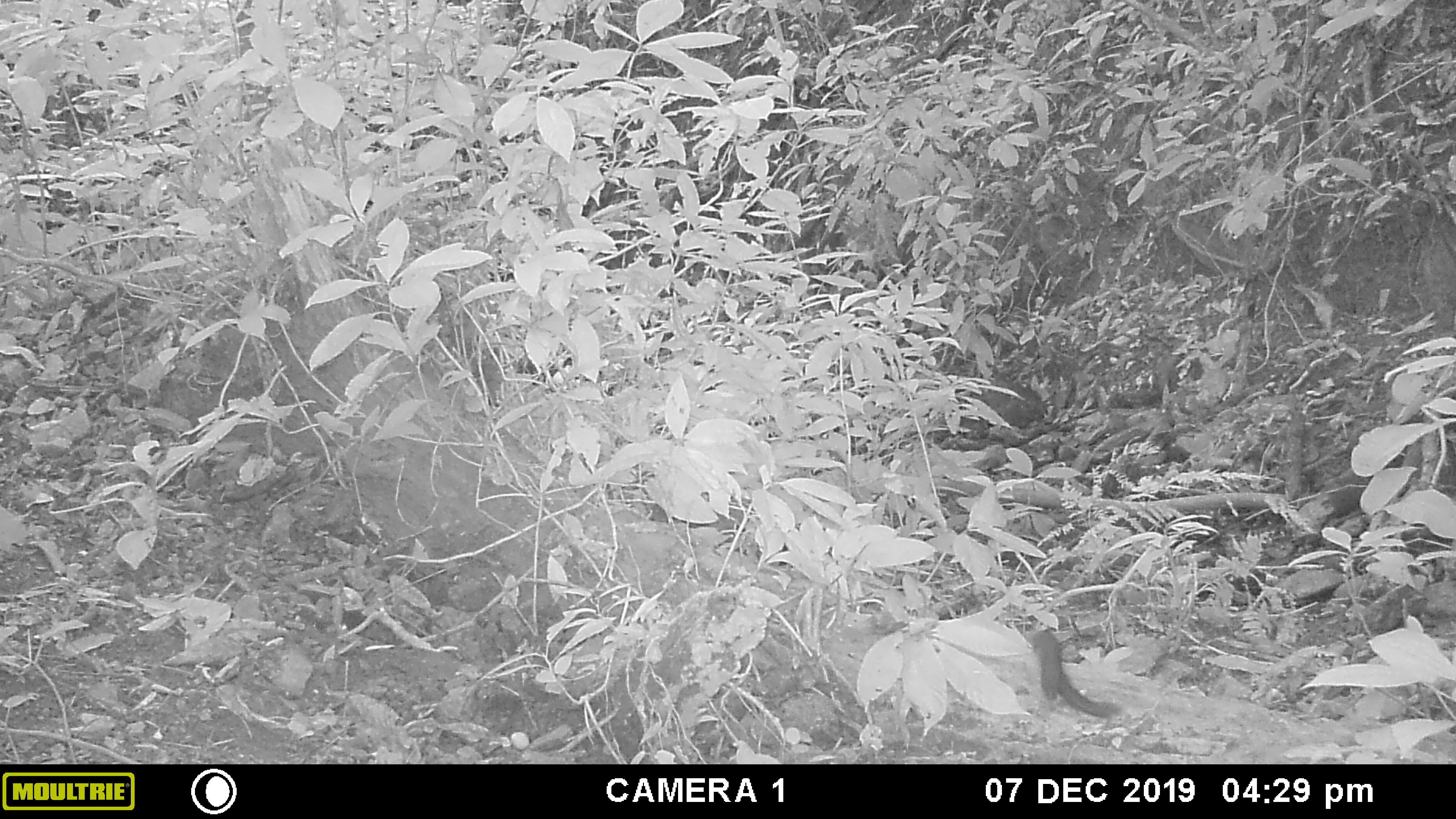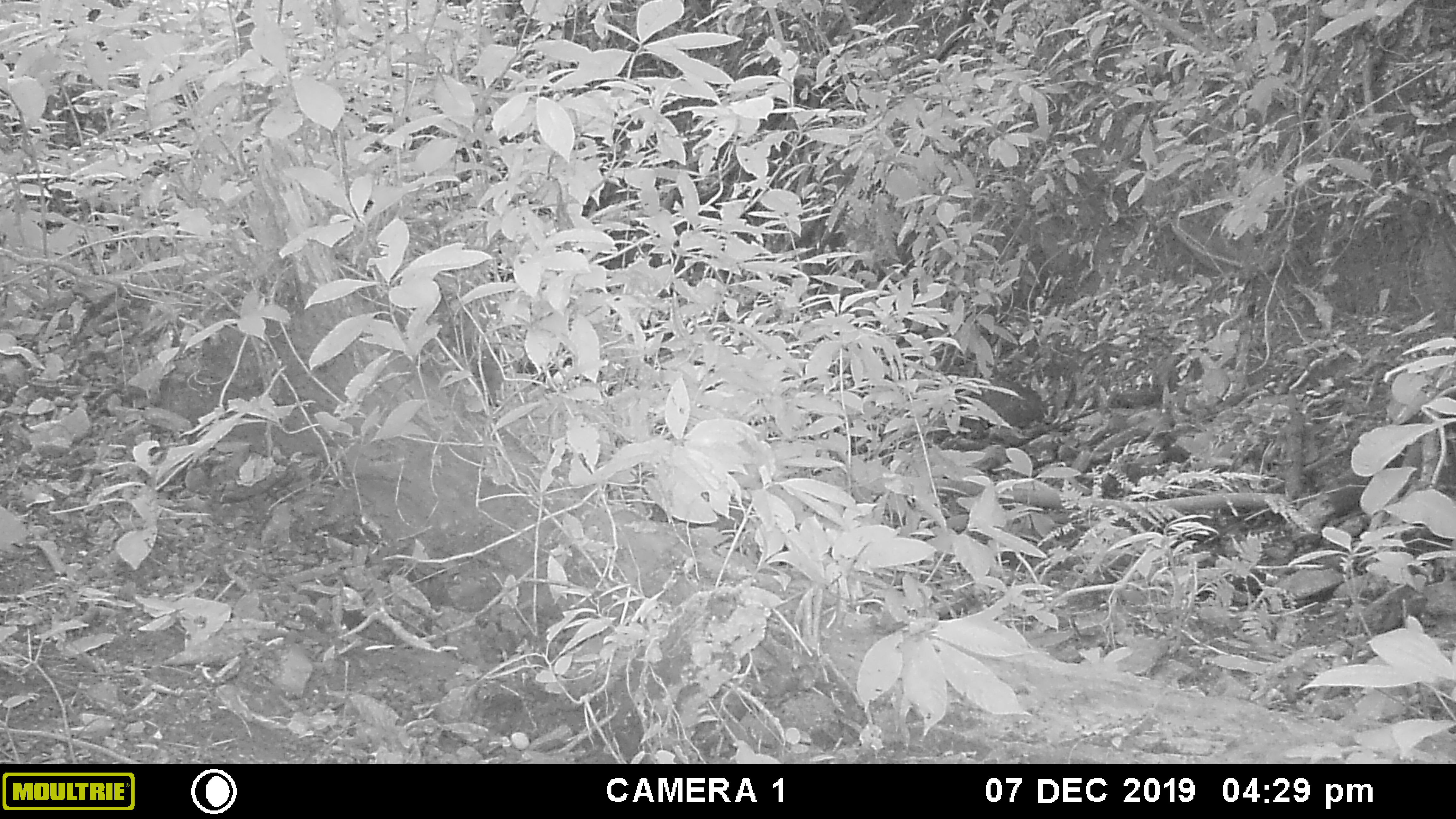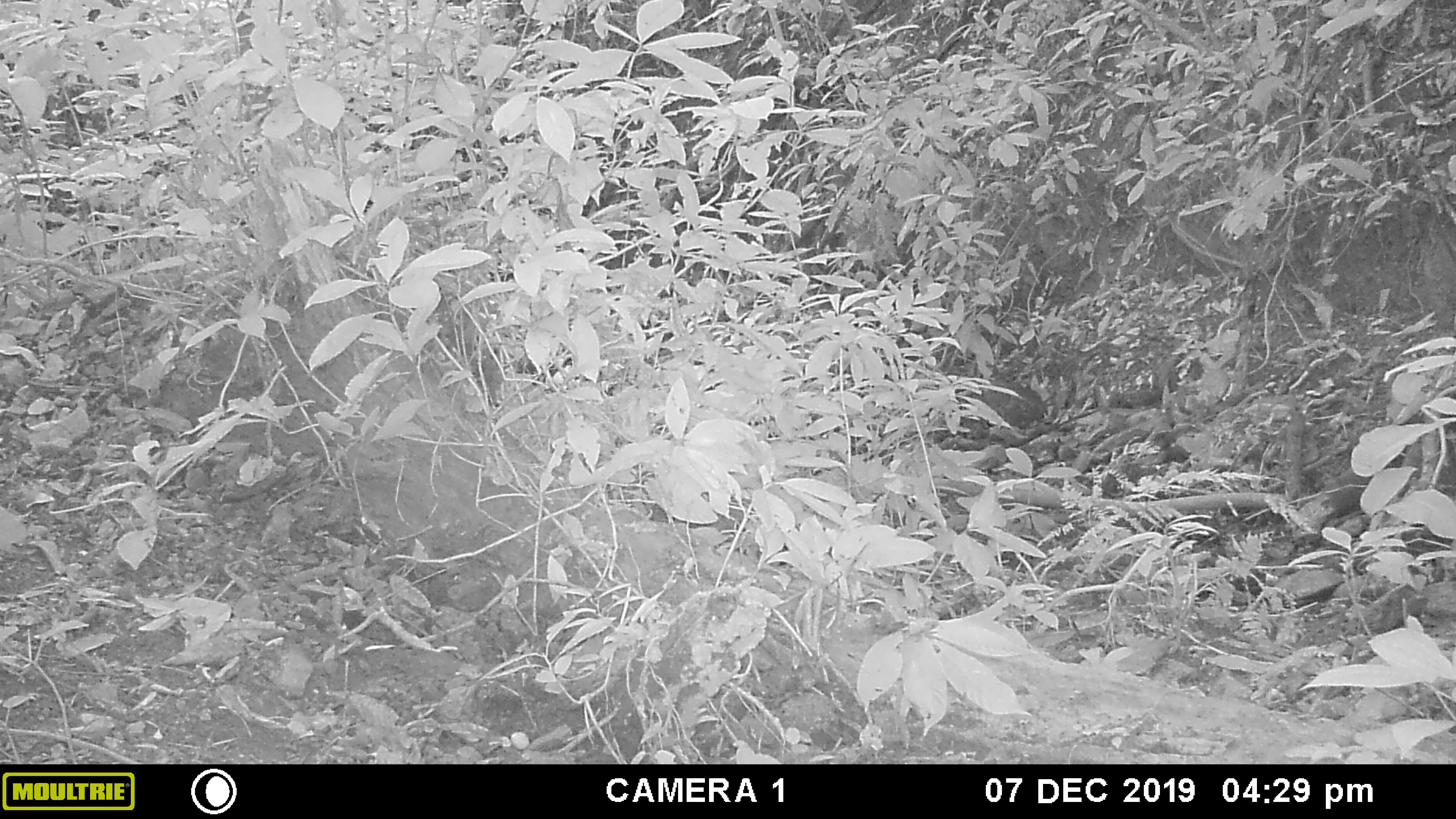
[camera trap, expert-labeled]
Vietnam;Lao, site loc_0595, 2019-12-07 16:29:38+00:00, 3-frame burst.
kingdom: Animalia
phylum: Chordata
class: Mammalia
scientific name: Mammalia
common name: mammal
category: unidentified small mammal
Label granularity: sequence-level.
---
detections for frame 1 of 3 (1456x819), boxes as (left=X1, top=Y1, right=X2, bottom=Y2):
unidentified small mammal: (left=1021, top=629, right=1119, bottom=717)